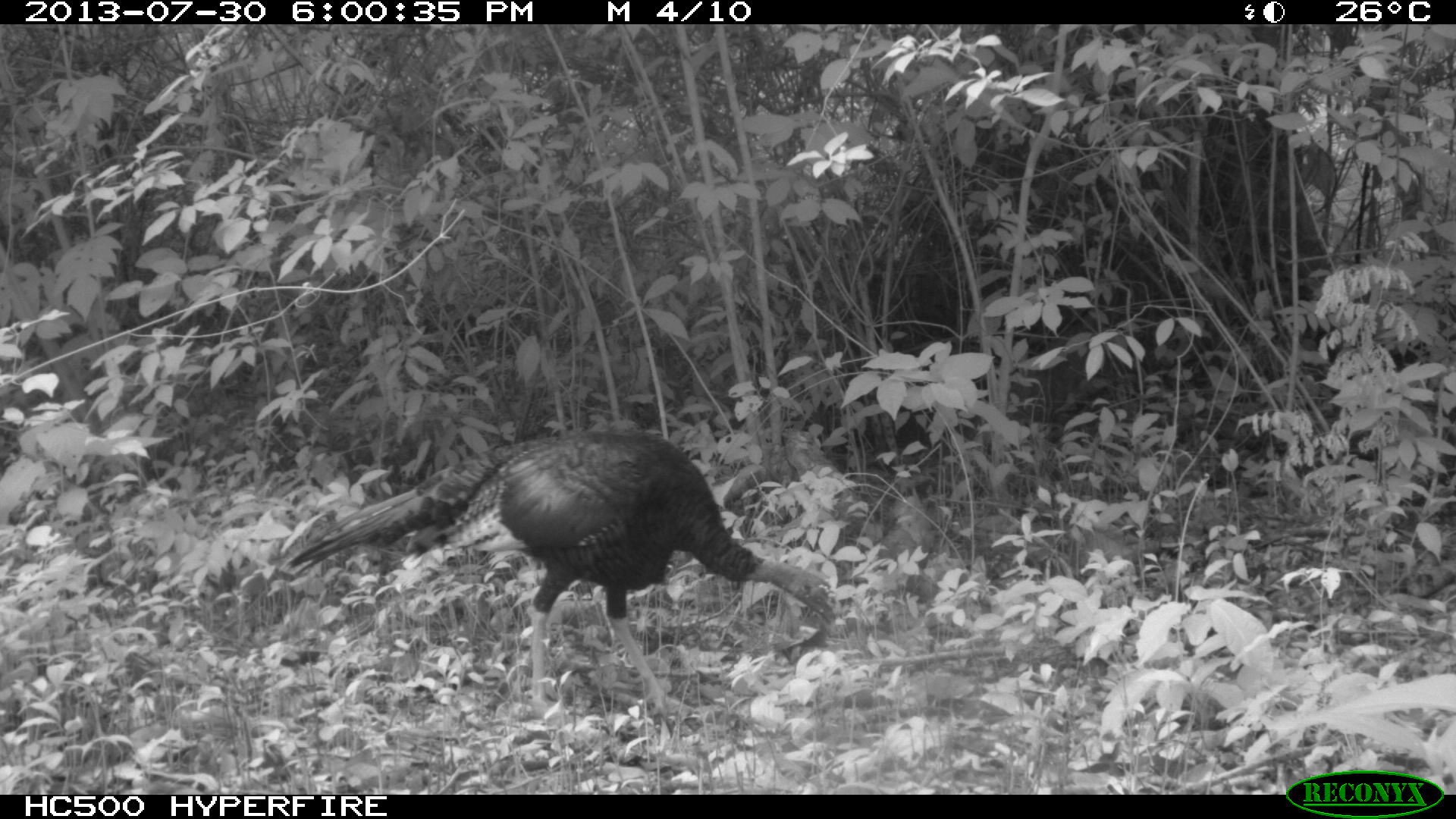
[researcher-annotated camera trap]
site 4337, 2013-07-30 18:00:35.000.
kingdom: Animalia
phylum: Chordata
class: Aves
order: Galliformes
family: Phasianidae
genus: Meleagris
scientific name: Meleagris ocellata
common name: ocellated turkey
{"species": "Meleagris ocellata (ocellated turkey)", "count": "1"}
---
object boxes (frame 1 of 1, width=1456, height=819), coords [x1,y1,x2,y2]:
meleagris ocellata: [279,429,835,715]